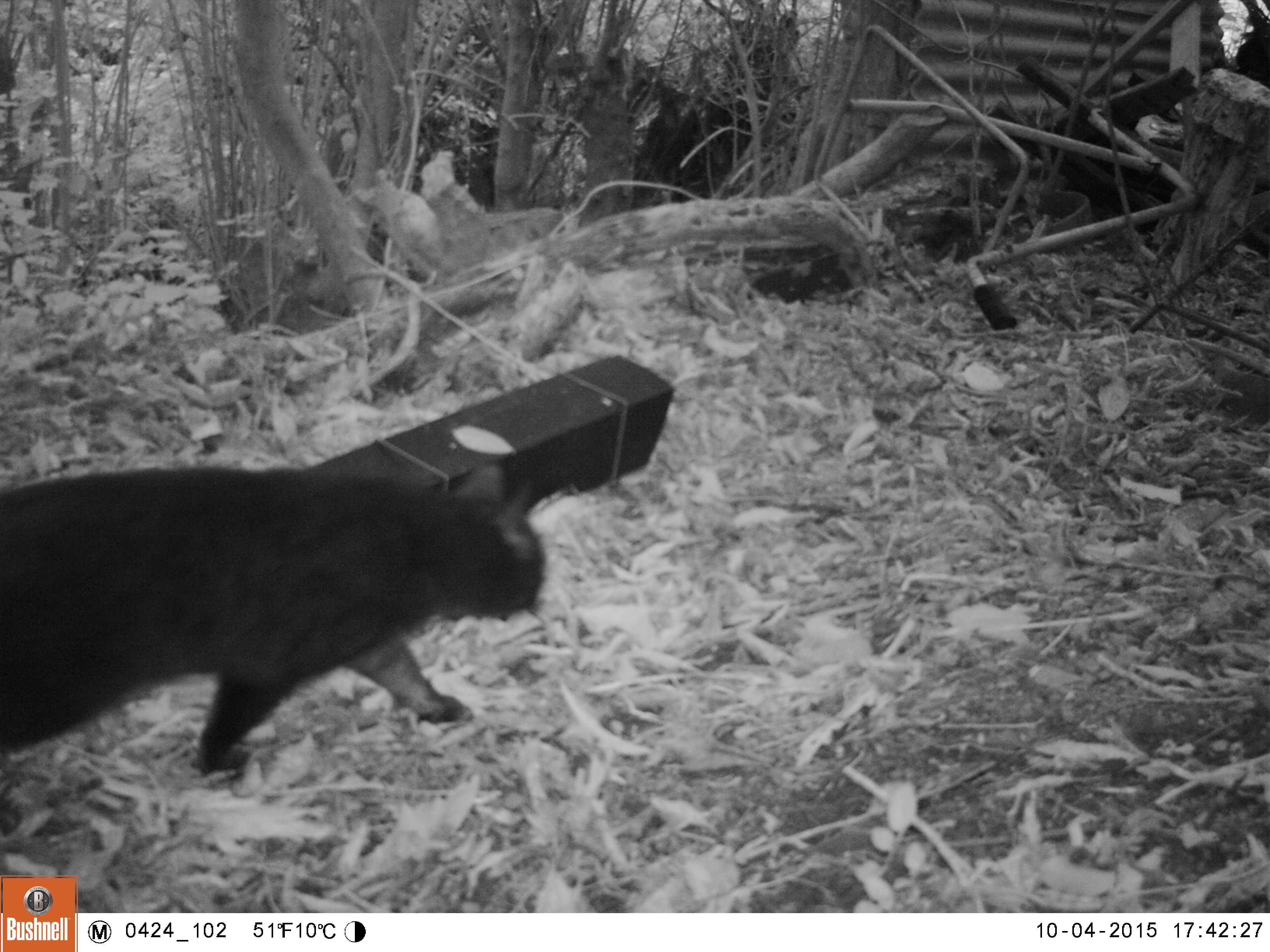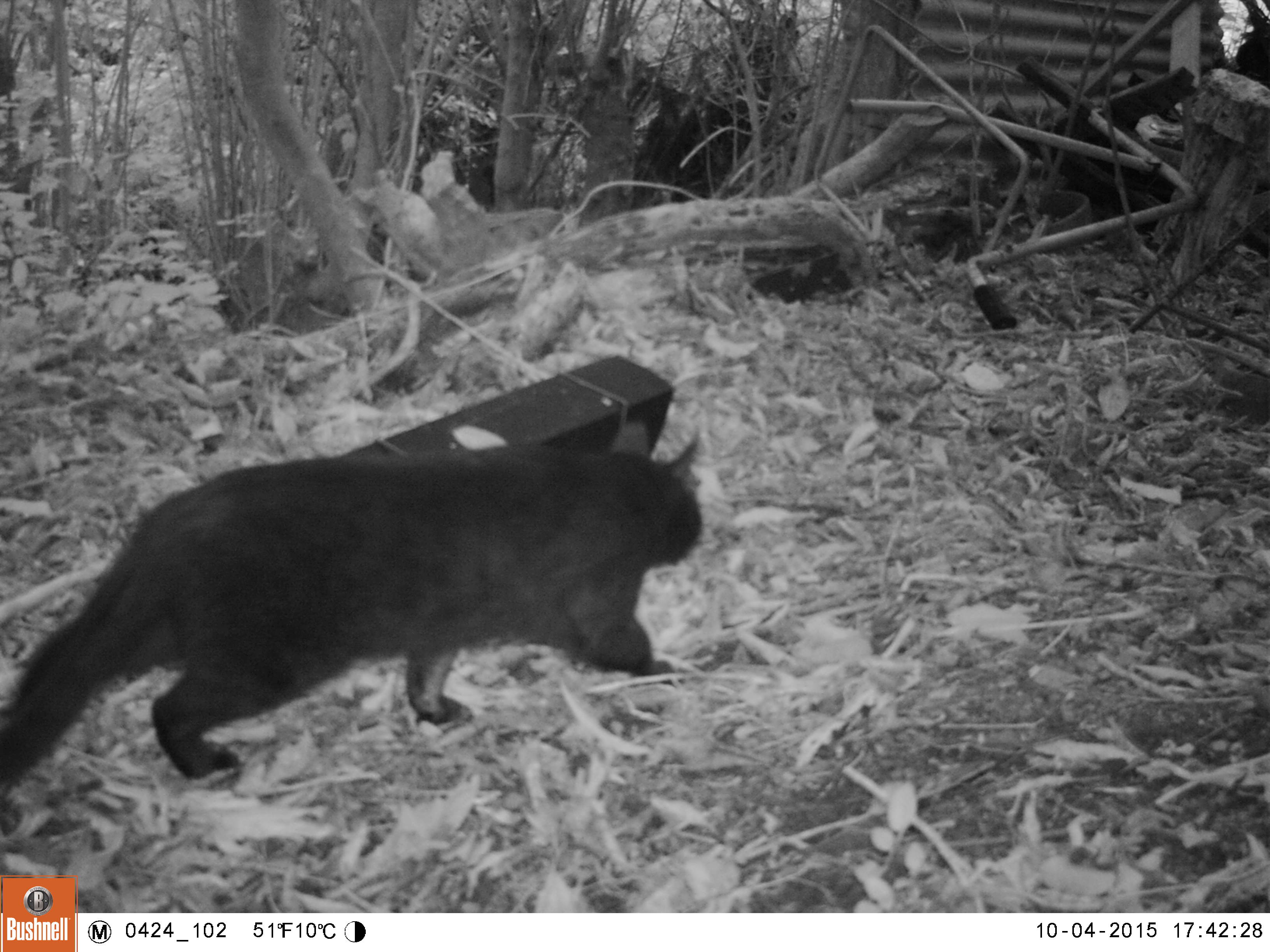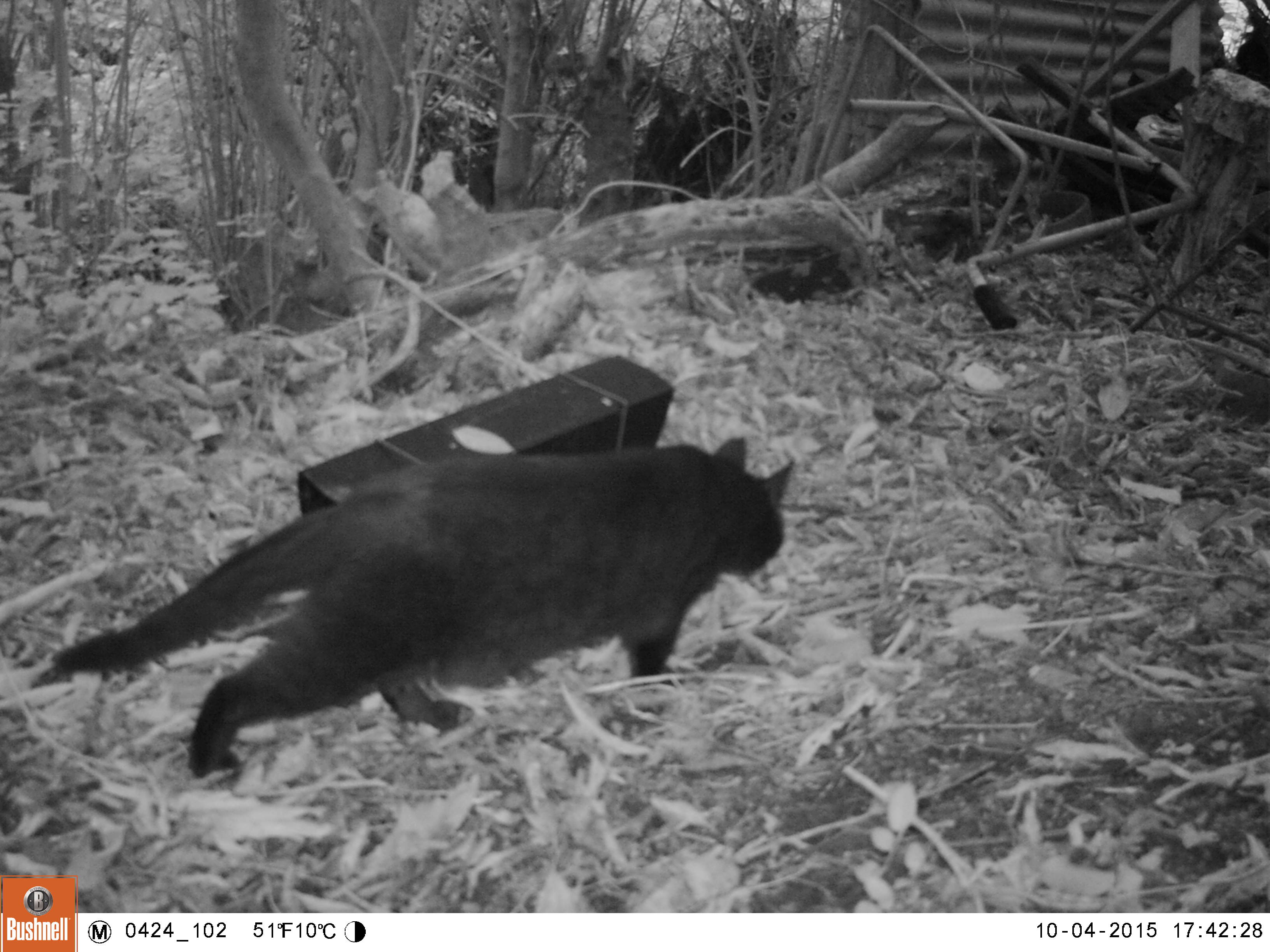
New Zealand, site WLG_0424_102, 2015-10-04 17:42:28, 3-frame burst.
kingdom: Animalia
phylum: Chordata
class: Mammalia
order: Carnivora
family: Felidae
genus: Felis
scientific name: Felis catus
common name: domestic cat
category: cat